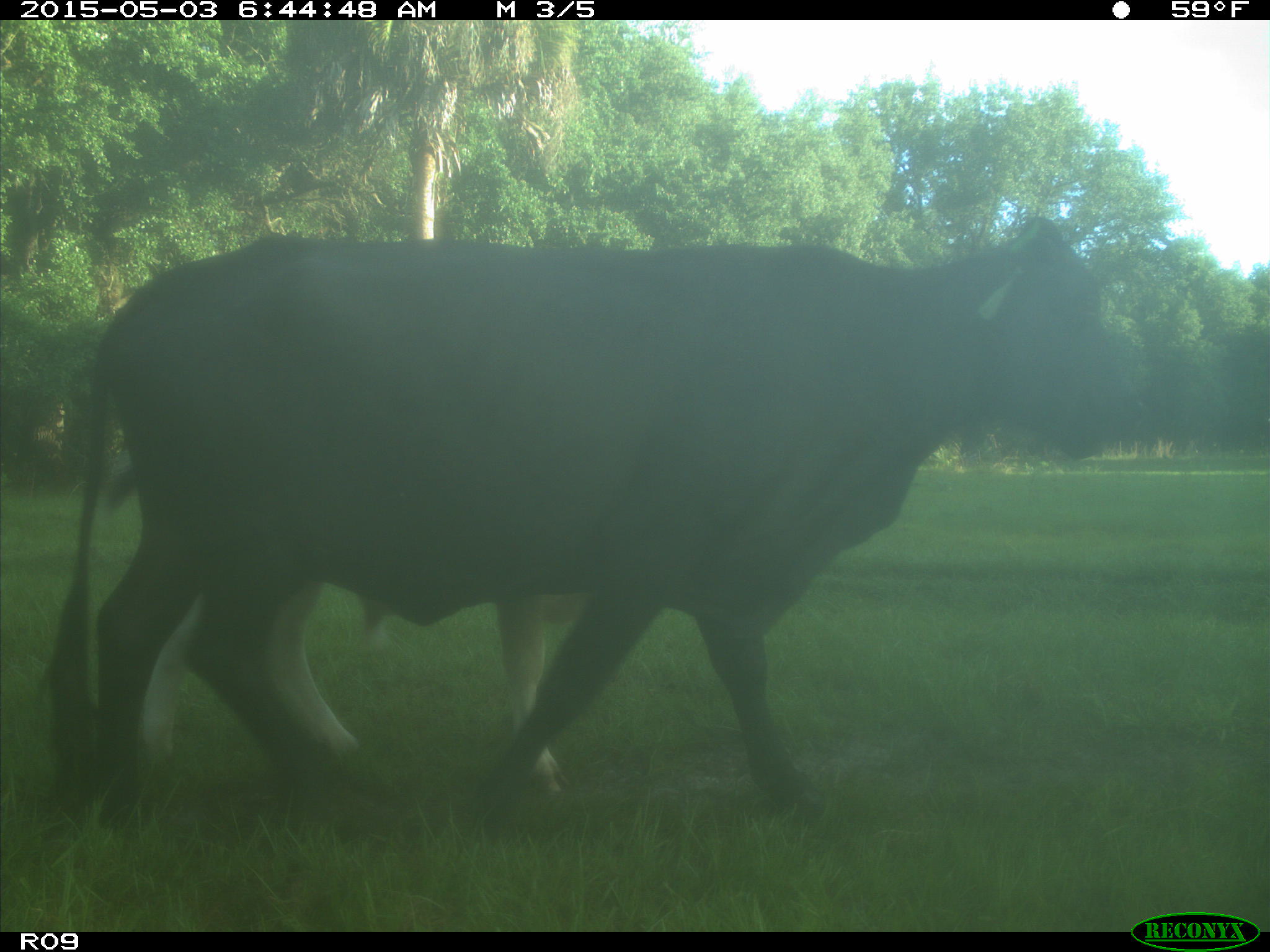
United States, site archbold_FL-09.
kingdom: Animalia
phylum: Chordata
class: Mammalia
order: Artiodactyla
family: Bovidae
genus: Bos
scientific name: Bos taurus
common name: domestic cow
Bos taurus (domestic cow).